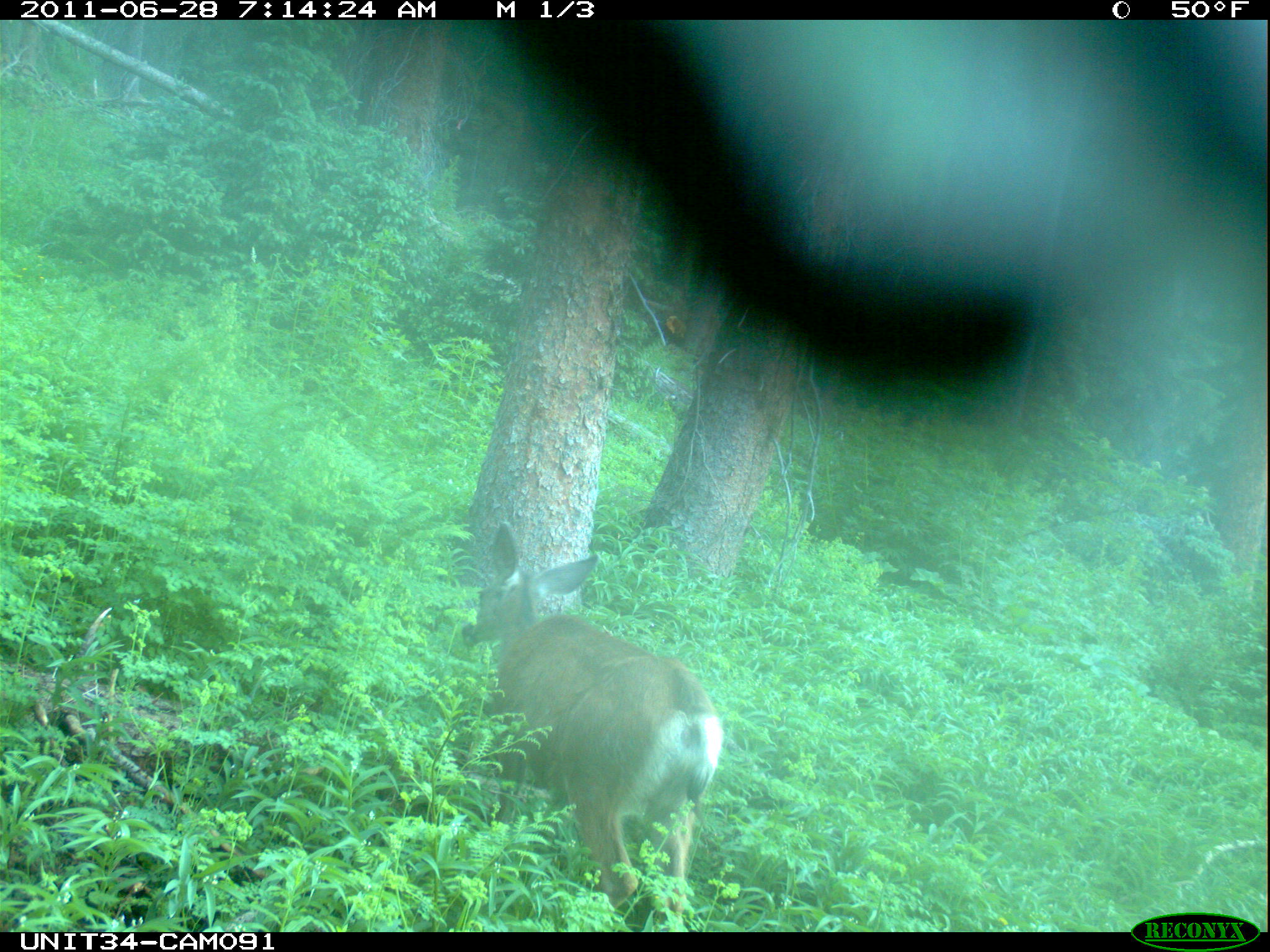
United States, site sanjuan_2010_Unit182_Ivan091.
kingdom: Animalia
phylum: Chordata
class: Mammalia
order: Artiodactyla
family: Cervidae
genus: Odocoileus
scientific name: Odocoileus hemionus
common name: mule deer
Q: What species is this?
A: Odocoileus hemionus (mule deer).